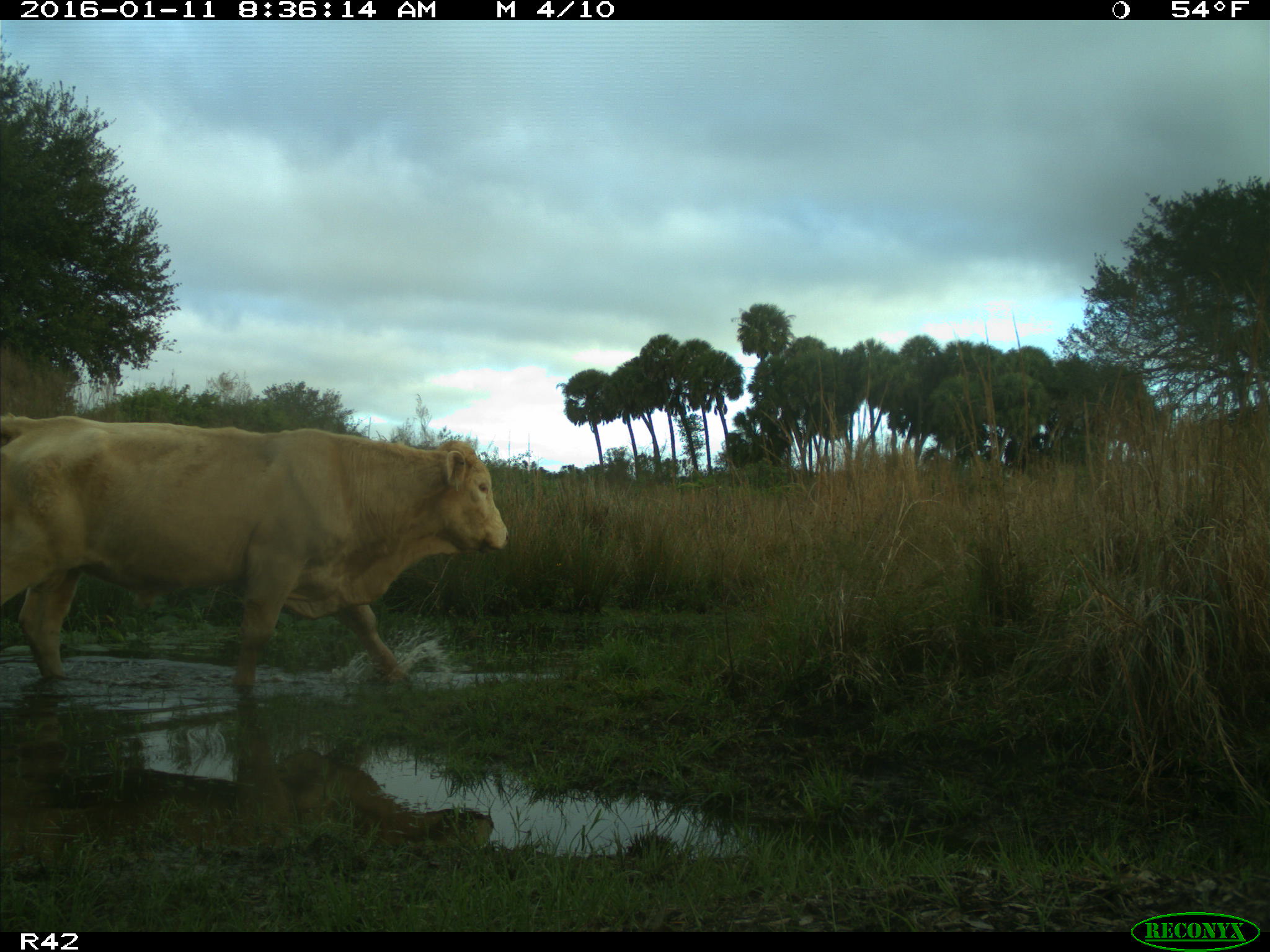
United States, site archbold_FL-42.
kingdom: Animalia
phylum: Chordata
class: Mammalia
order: Artiodactyla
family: Bovidae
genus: Bos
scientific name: Bos taurus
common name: domestic cow